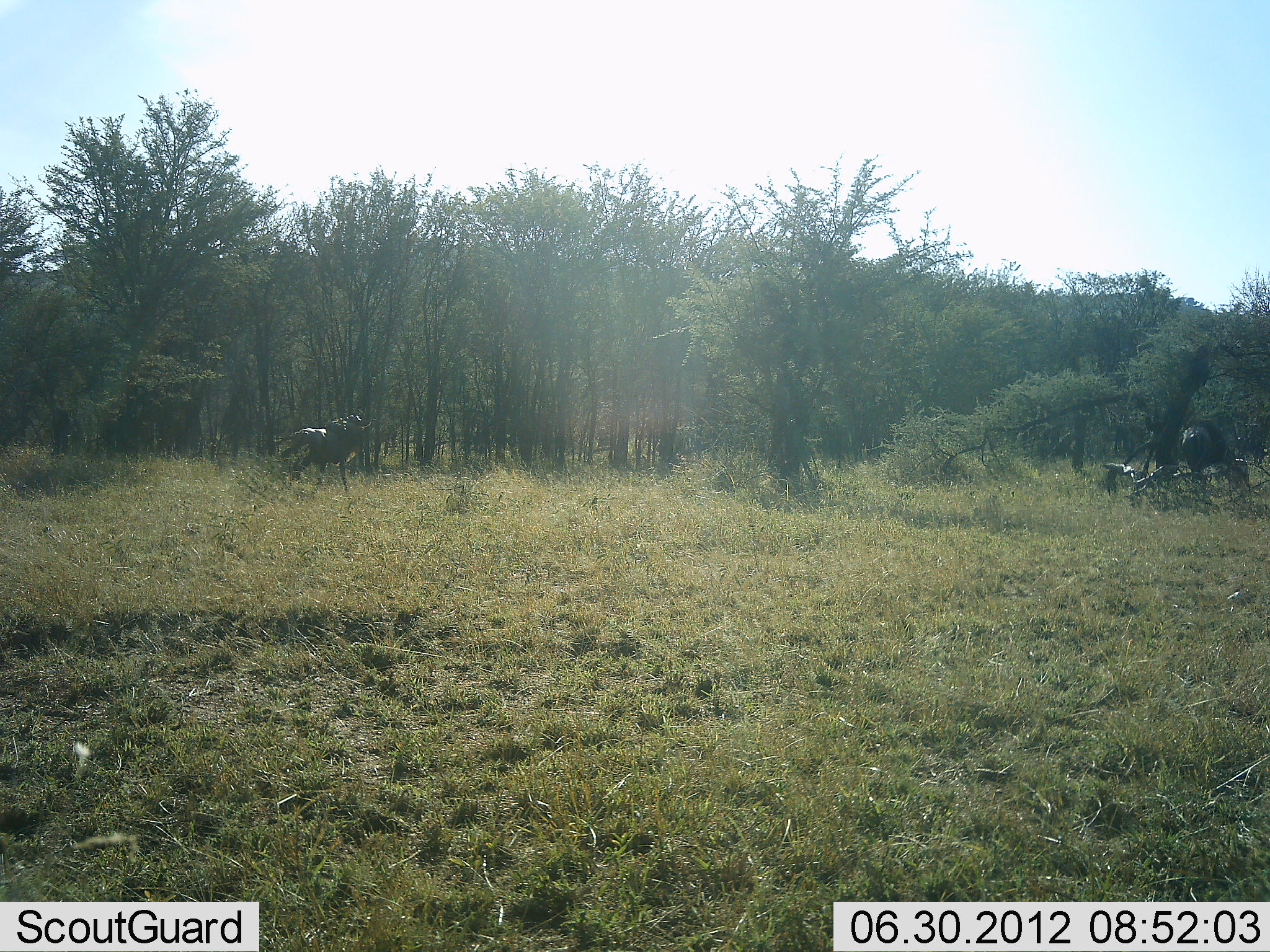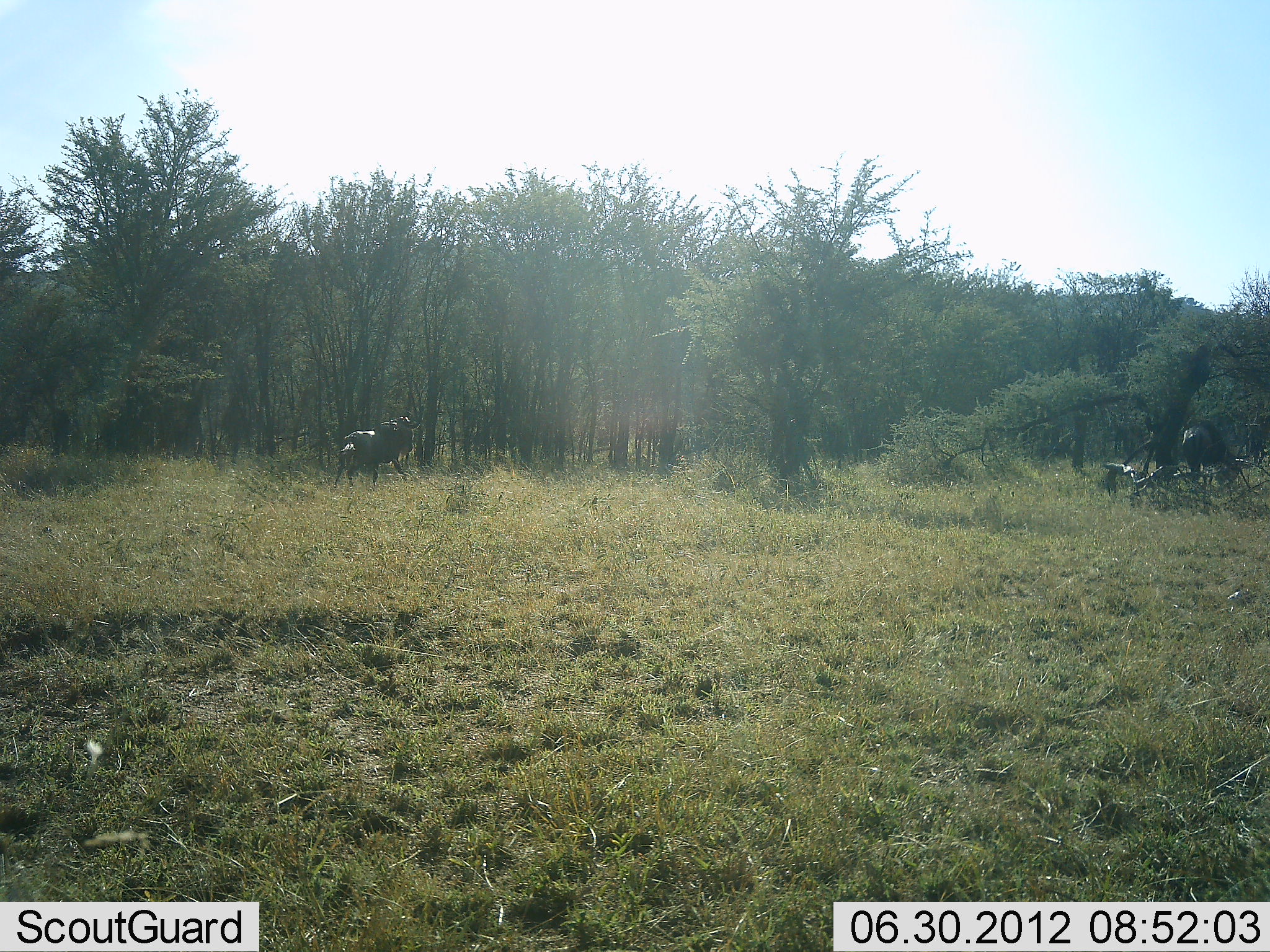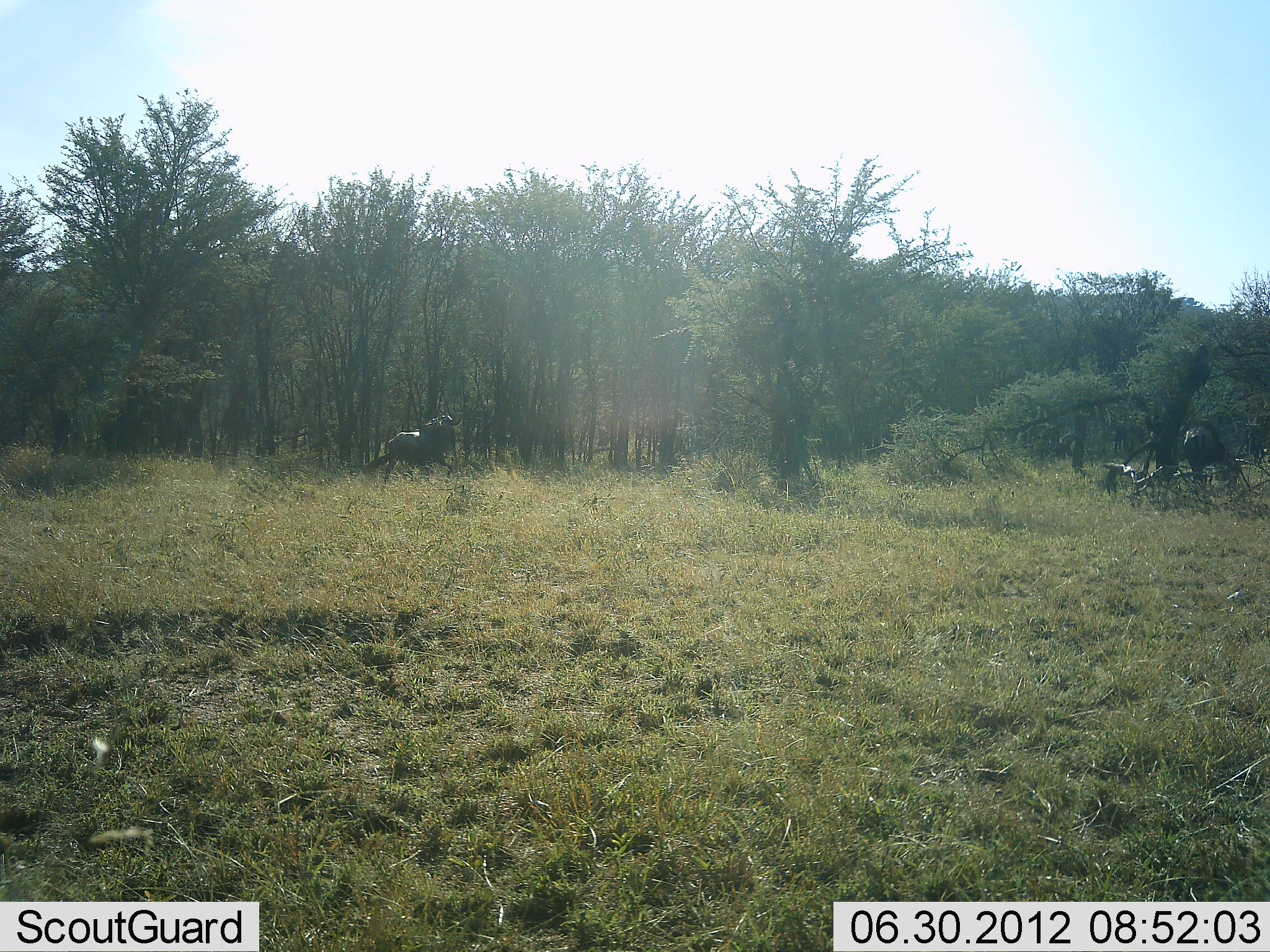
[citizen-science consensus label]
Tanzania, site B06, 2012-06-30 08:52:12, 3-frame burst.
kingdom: Animalia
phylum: Chordata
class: Mammalia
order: Artiodactyla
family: Bovidae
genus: Connochaetes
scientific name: Connochaetes taurinus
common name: blue wildebeest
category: wildebeest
Wildebeest (blue wildebeest) (Connochaetes taurinus), count 2. Behavior (volunteer vote fractions): standing 30%, resting 0%, moving 100%, interacting 0%. Young present (vote fraction): 0%. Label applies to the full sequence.